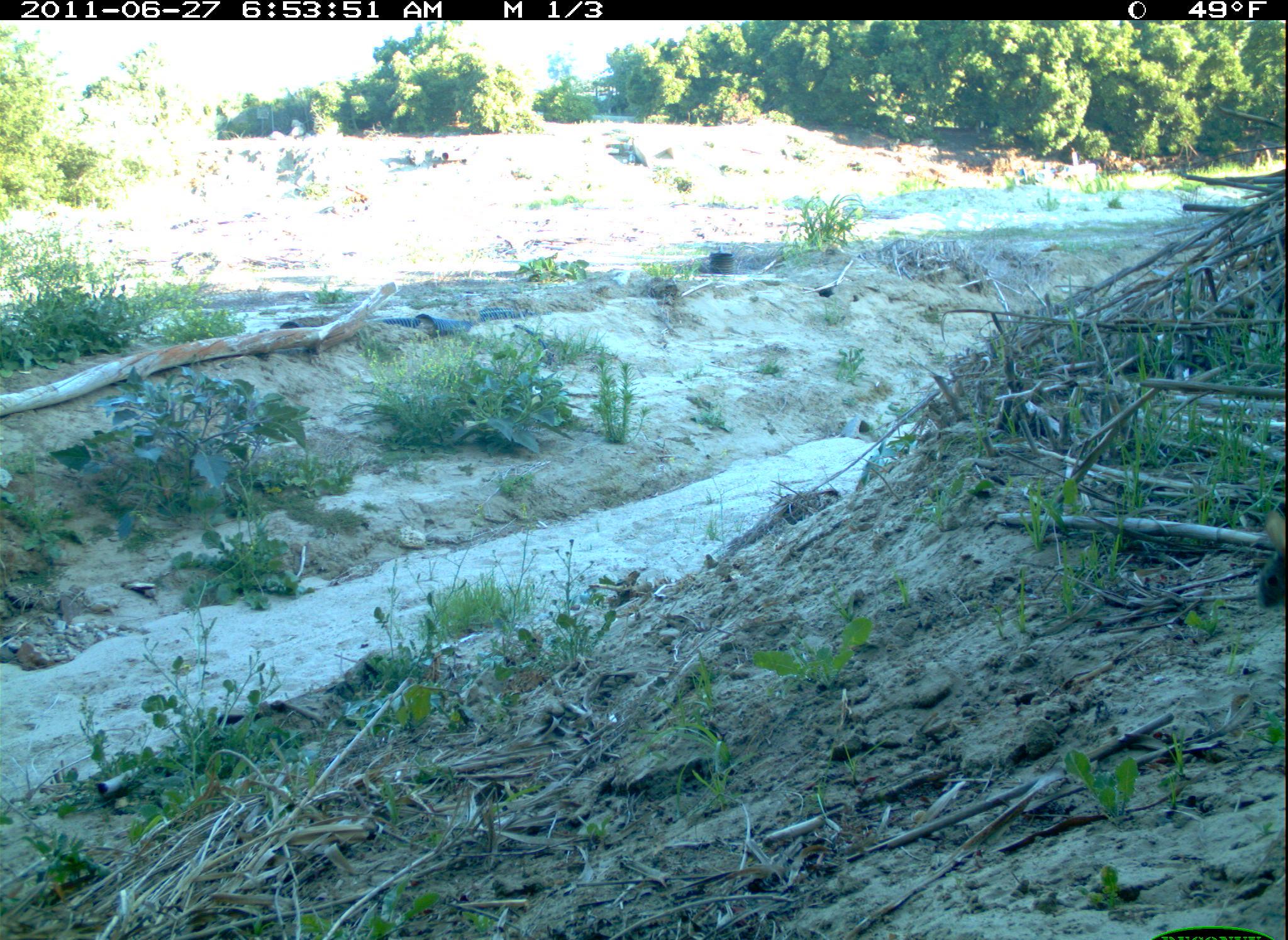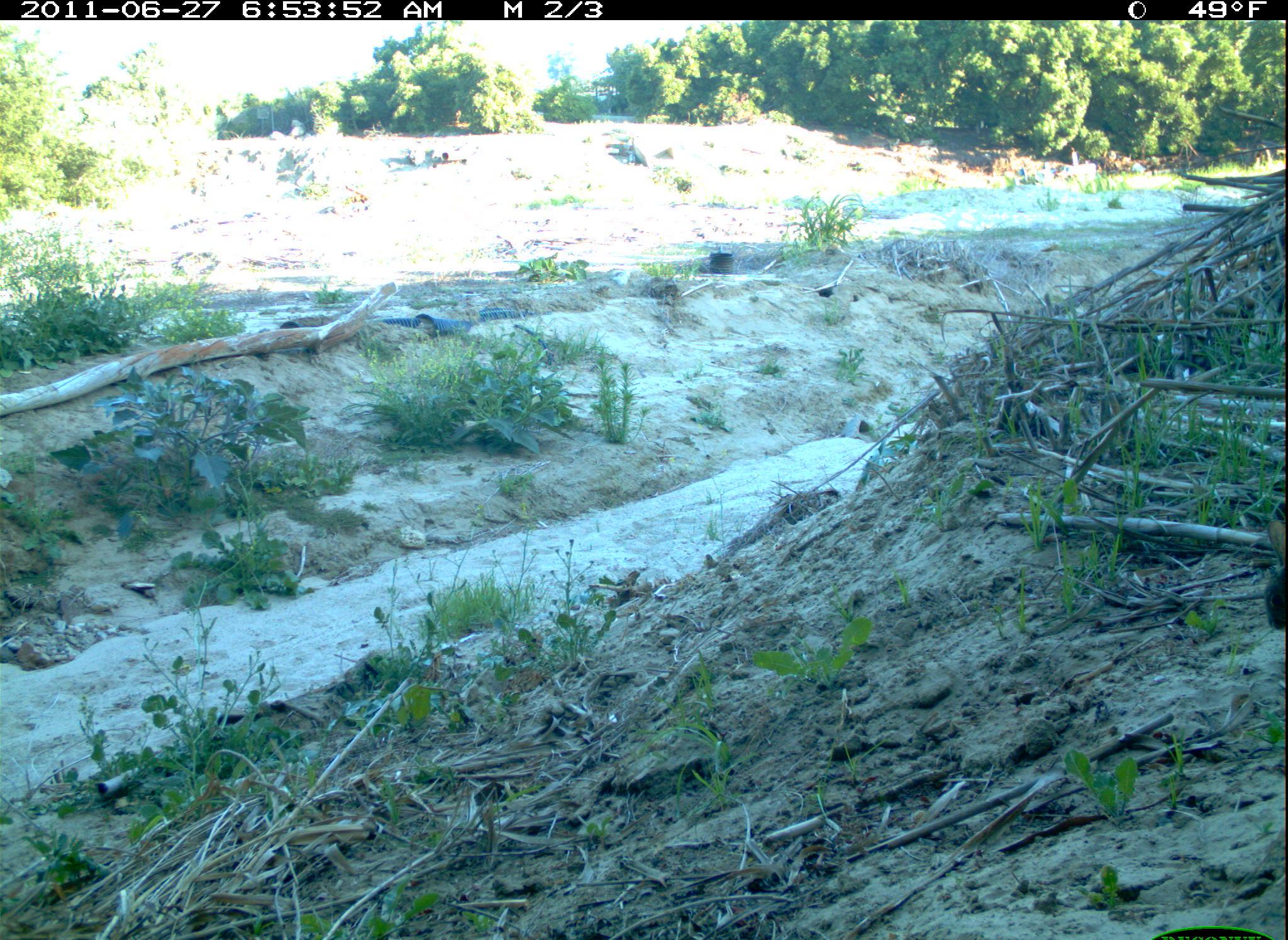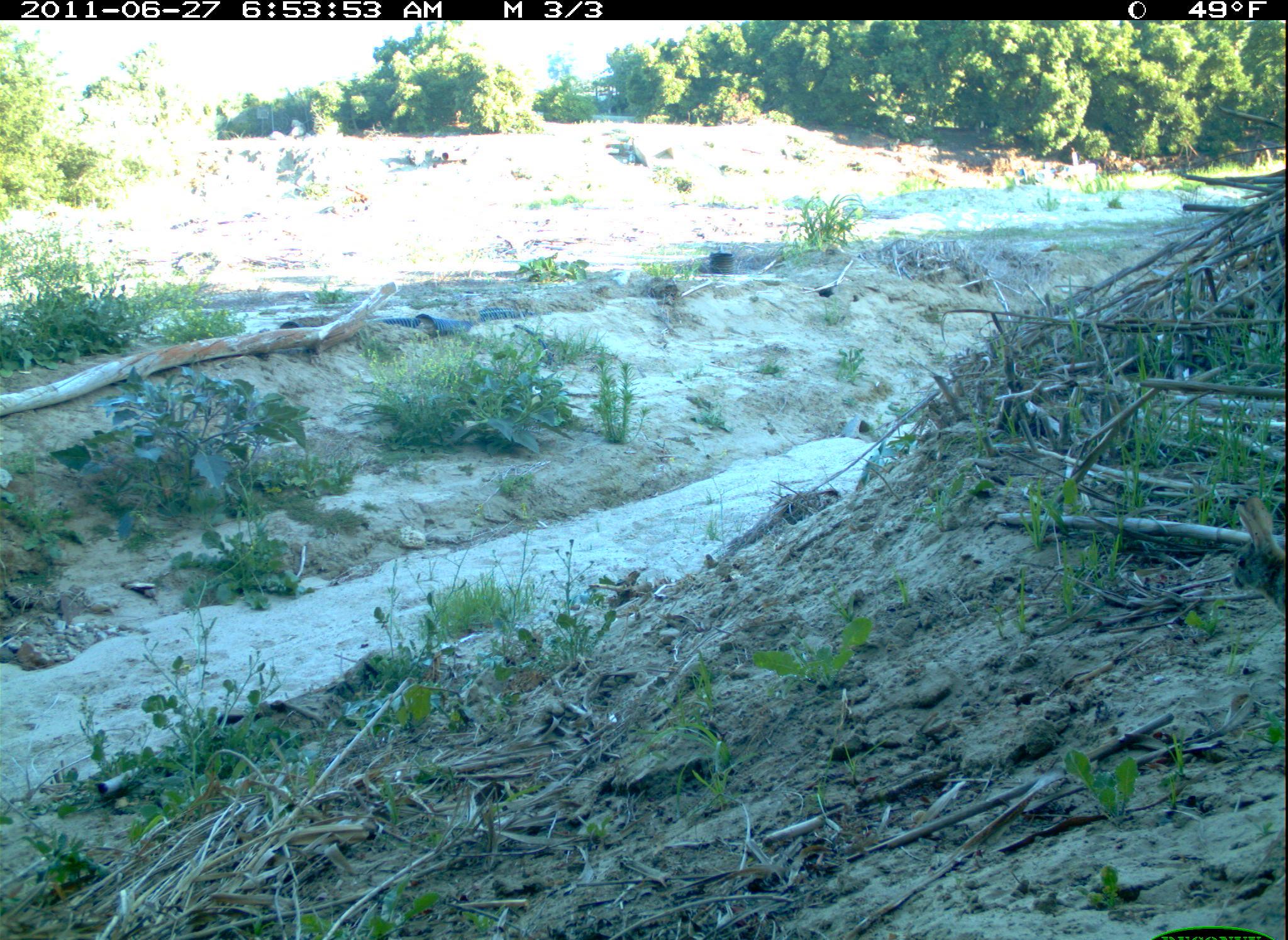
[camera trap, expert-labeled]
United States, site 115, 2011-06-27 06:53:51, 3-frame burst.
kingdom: Animalia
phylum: Chordata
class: Mammalia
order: Lagomorpha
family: Leporidae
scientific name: Leporidae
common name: rabbits and hares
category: rabbit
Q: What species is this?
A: Rabbit (rabbits and hares) (Leporidae).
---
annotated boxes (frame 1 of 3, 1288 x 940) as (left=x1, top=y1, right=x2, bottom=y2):
rabbit: (left=1246, top=504, right=1286, bottom=622)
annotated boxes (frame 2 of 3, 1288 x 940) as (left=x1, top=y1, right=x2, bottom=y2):
rabbit: (left=1251, top=515, right=1286, bottom=639)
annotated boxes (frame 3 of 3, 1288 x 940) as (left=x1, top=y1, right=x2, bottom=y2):
rabbit: (left=1224, top=494, right=1286, bottom=630)